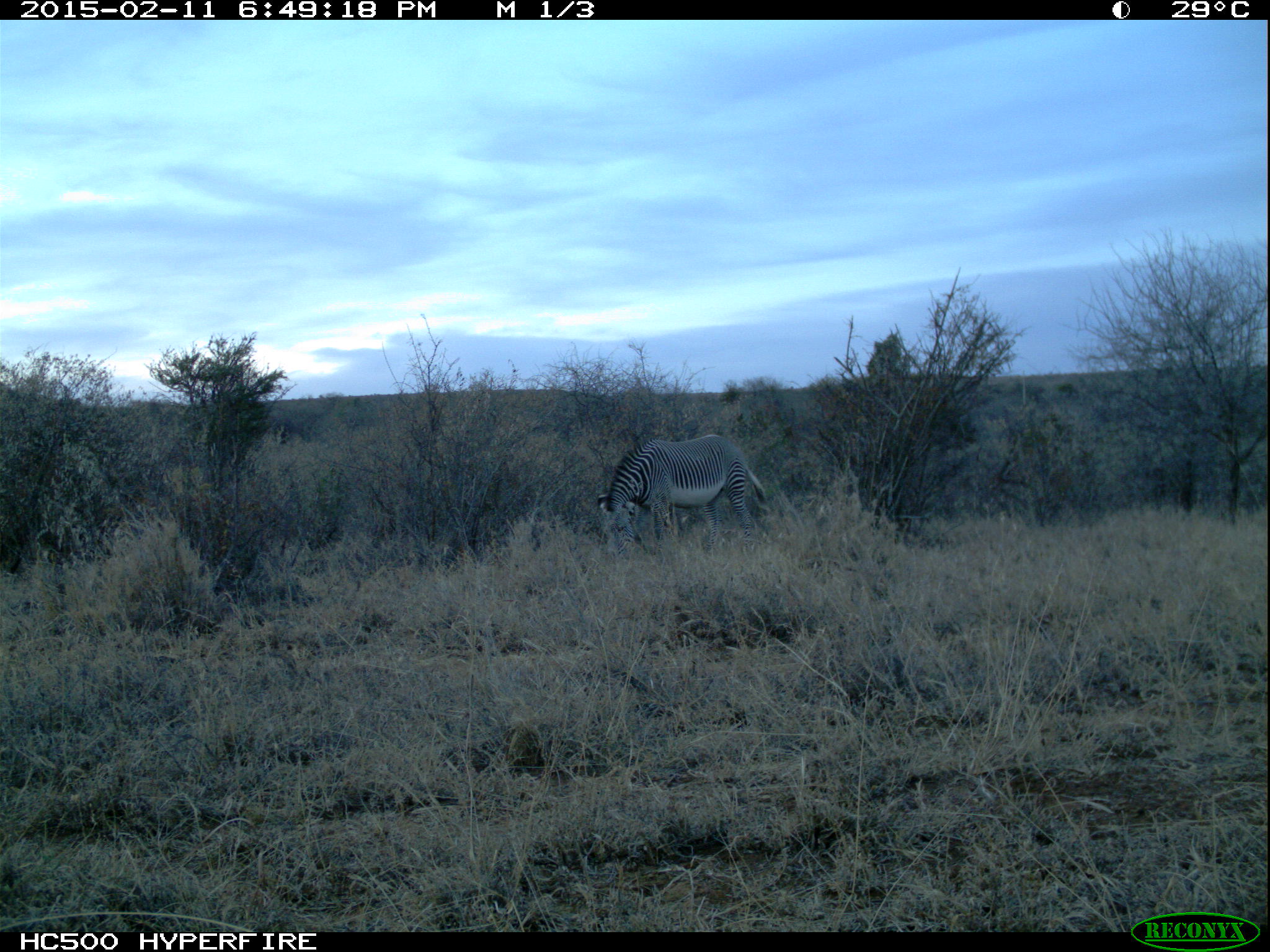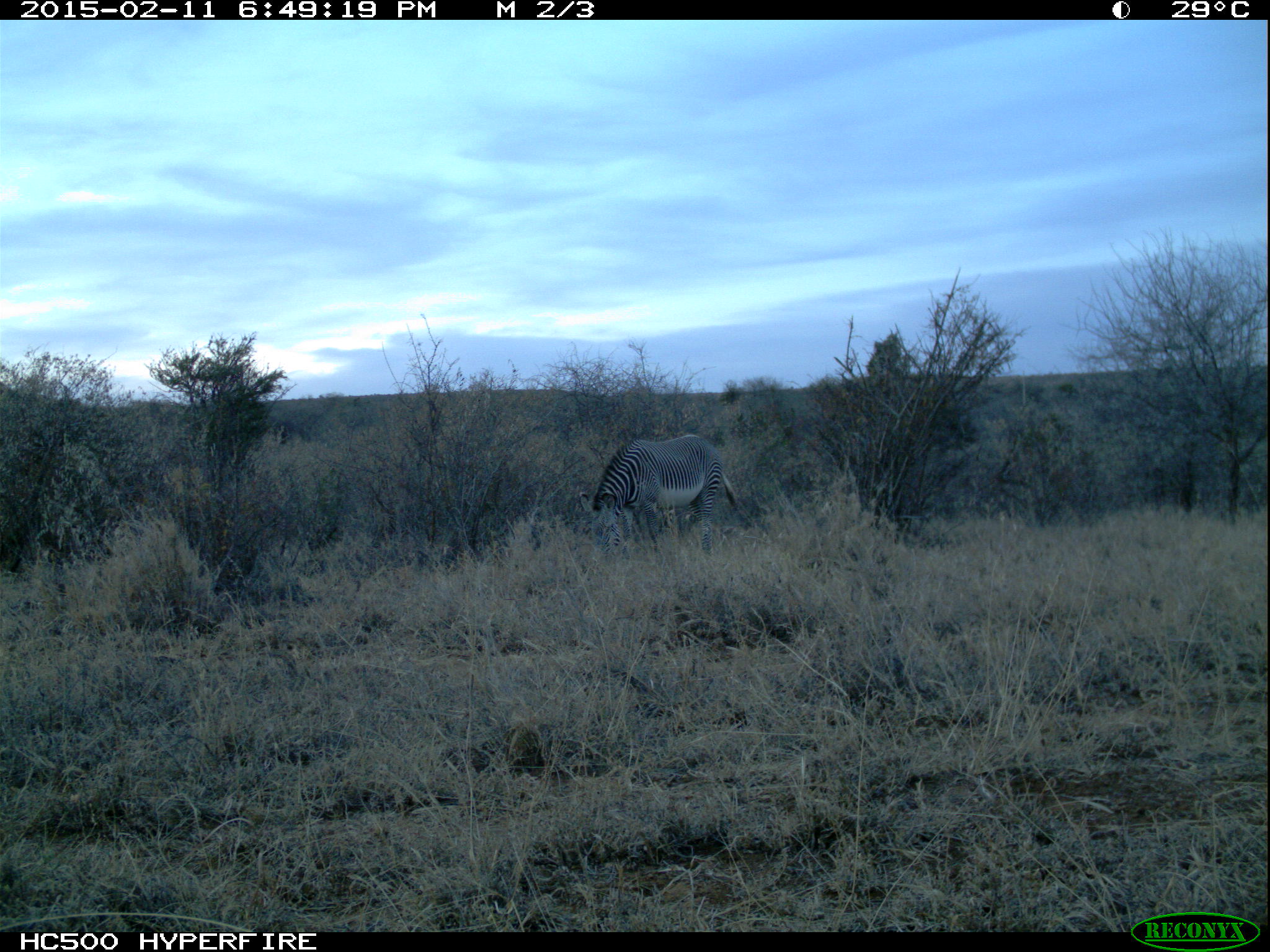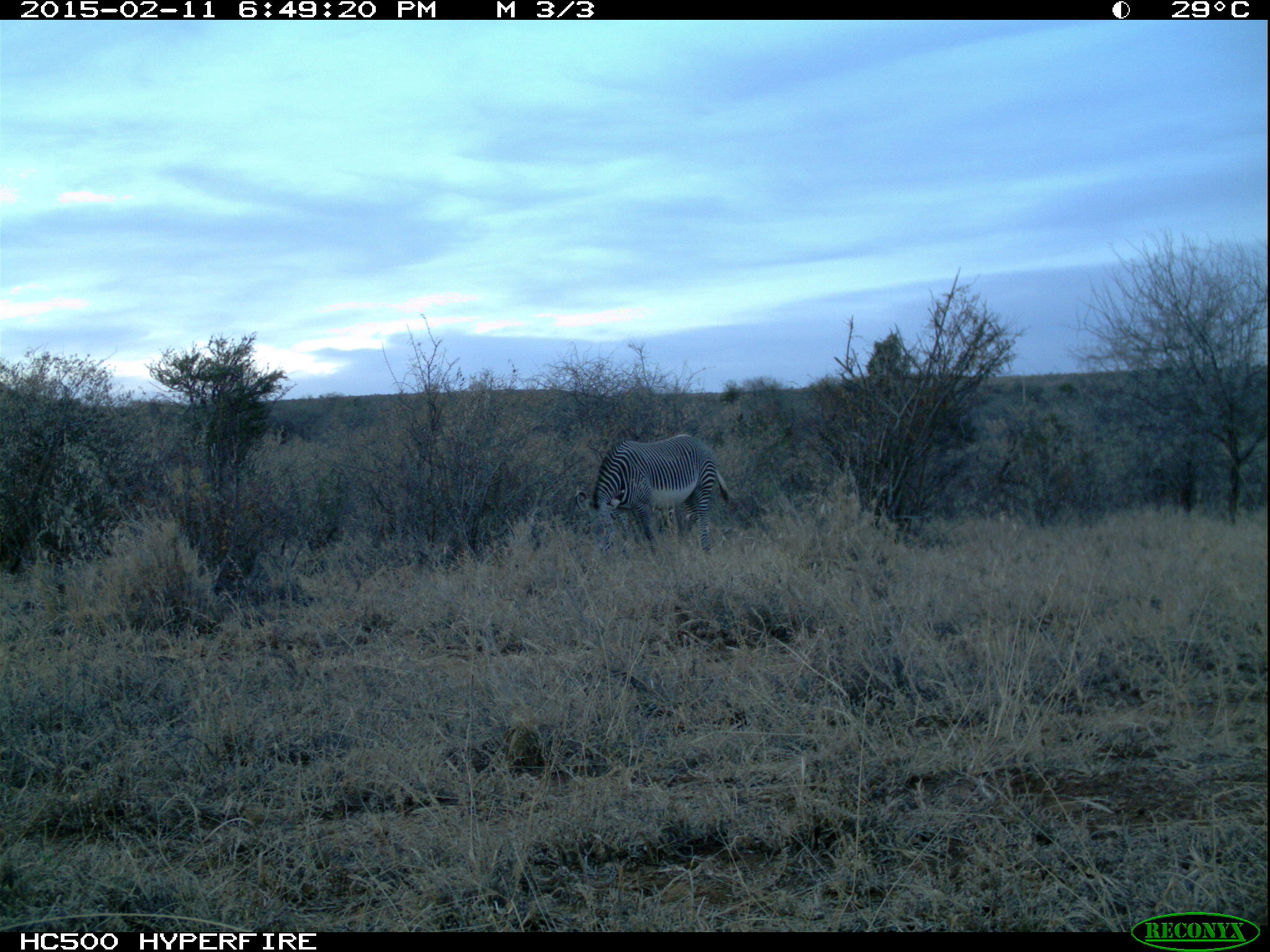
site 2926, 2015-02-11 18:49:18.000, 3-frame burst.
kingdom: Animalia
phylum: Chordata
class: Mammalia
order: Perissodactyla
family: Equidae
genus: Equus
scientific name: Equus grevyi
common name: grévy's zebra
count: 1